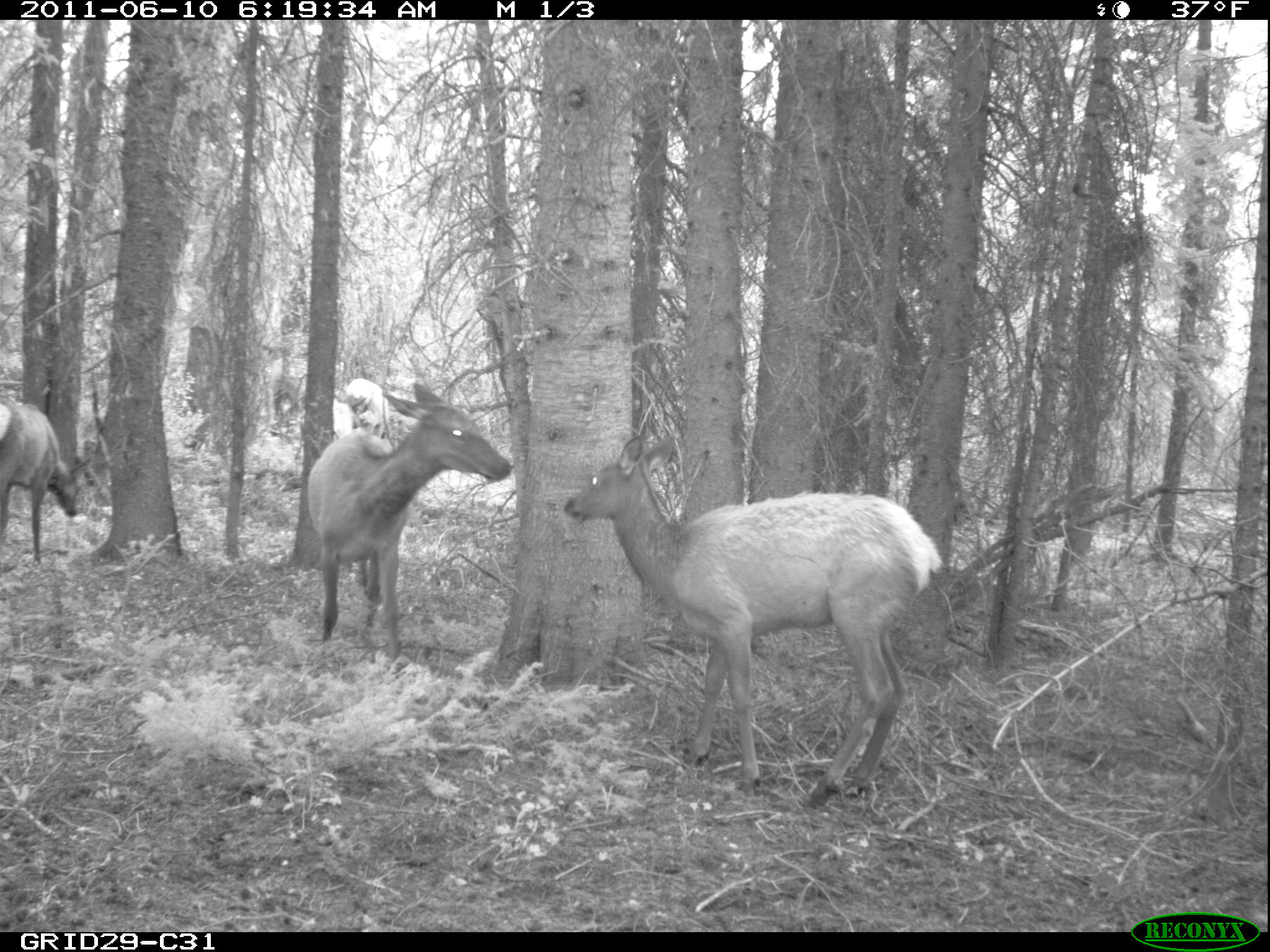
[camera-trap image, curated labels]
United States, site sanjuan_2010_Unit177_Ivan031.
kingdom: Animalia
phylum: Chordata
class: Mammalia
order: Artiodactyla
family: Cervidae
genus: Cervus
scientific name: Cervus elaphus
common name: red deer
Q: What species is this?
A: Cervus elaphus (red deer).